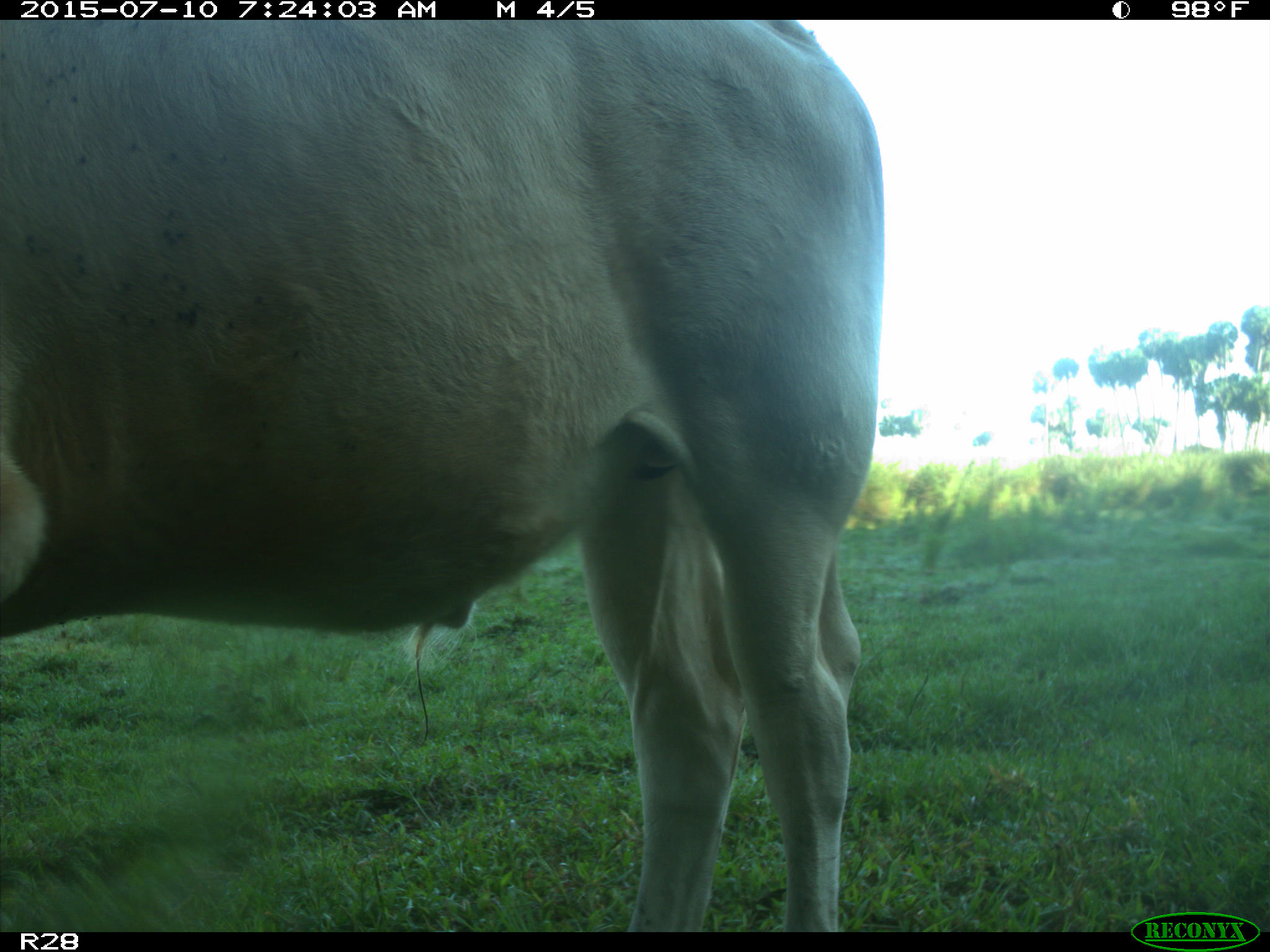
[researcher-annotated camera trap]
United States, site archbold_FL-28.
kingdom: Animalia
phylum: Chordata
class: Mammalia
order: Artiodactyla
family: Bovidae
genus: Bos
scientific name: Bos taurus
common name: domestic cow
Bos taurus (domestic cow).